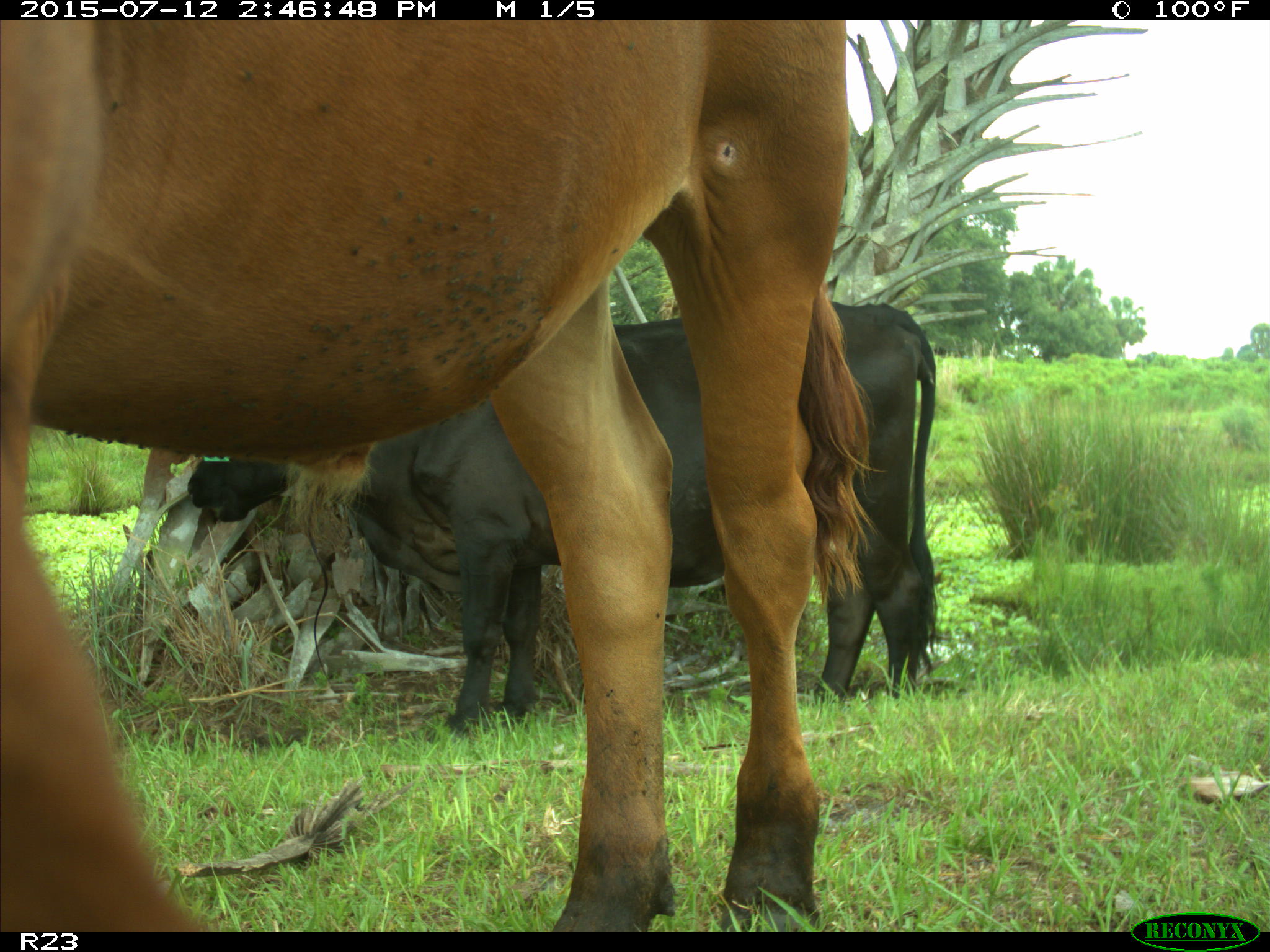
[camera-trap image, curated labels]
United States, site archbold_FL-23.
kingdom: Animalia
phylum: Chordata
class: Mammalia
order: Artiodactyla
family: Bovidae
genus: Bos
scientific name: Bos taurus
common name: domestic cow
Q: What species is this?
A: Bos taurus (domestic cow).